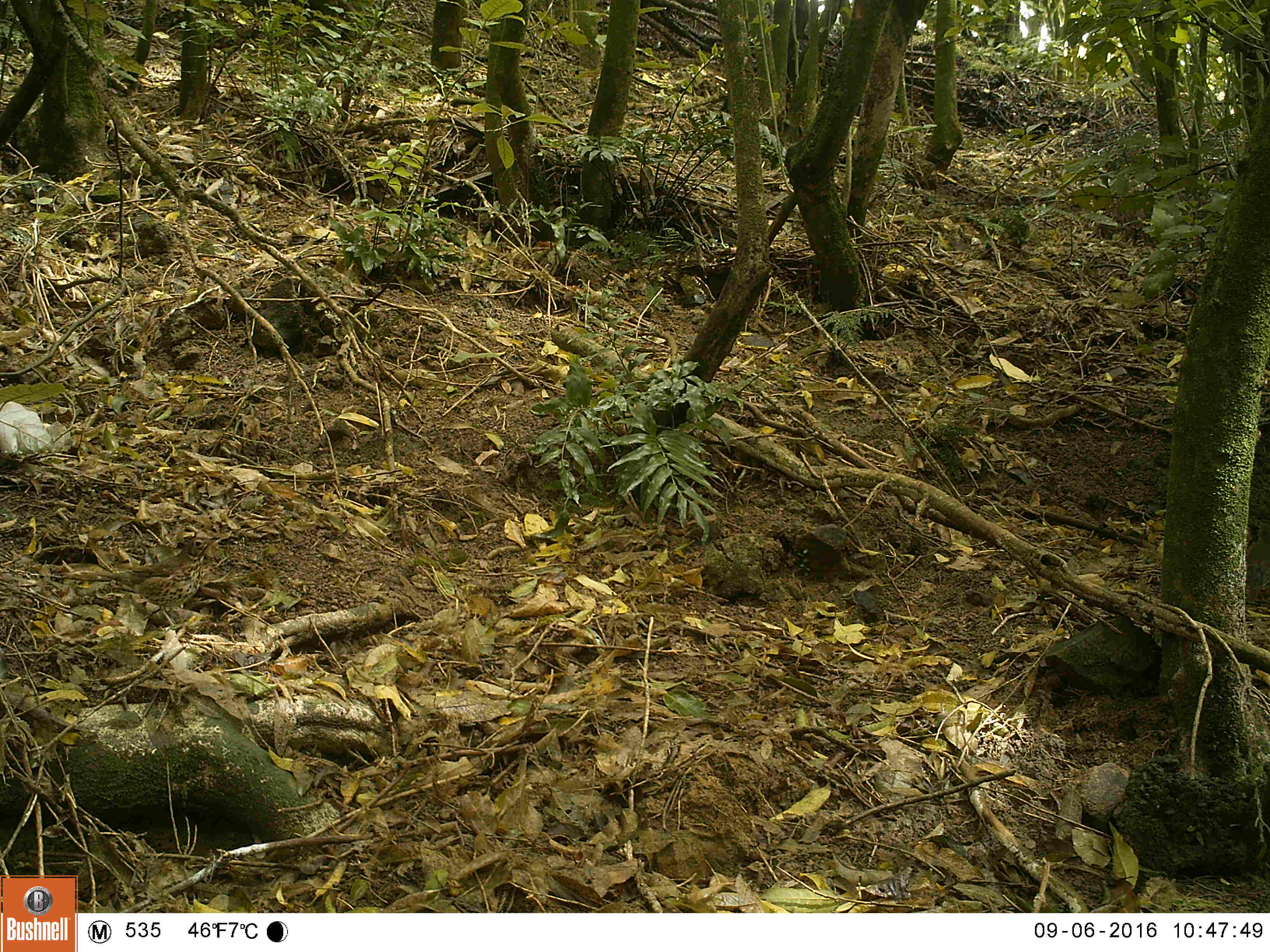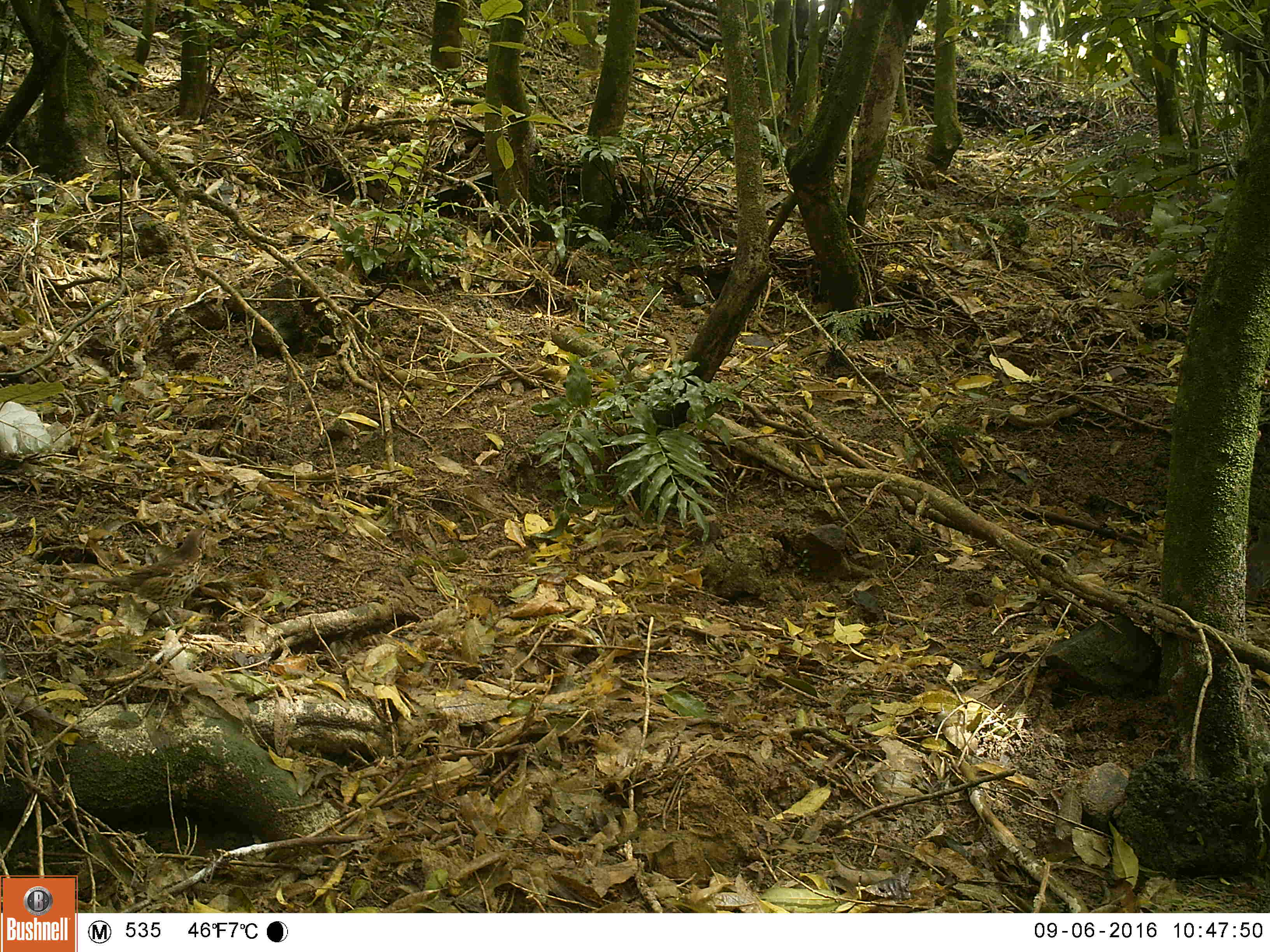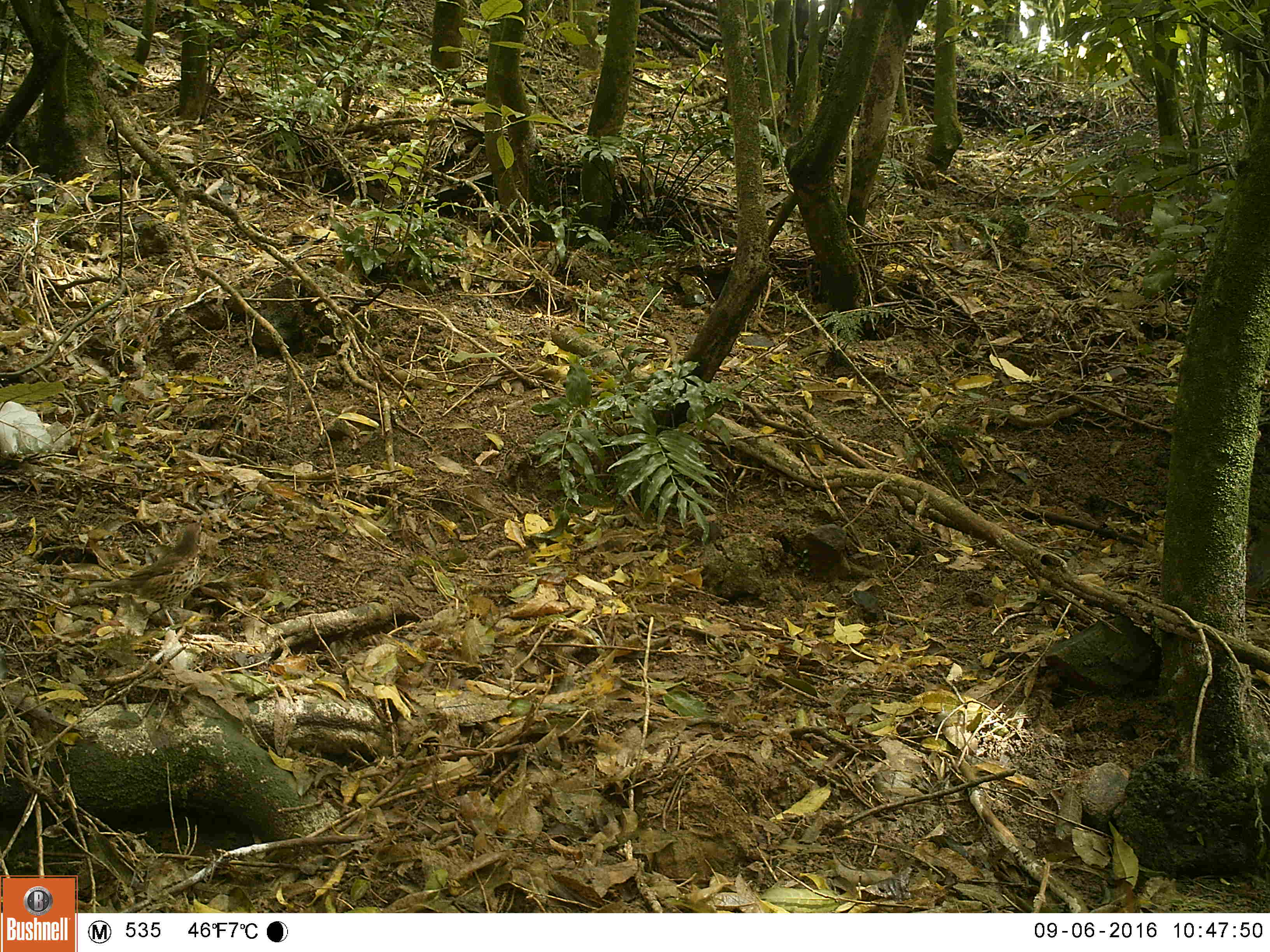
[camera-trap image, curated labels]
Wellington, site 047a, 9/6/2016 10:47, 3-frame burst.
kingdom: Animalia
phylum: Chordata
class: Aves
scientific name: Aves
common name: bird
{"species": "bird (Aves)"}